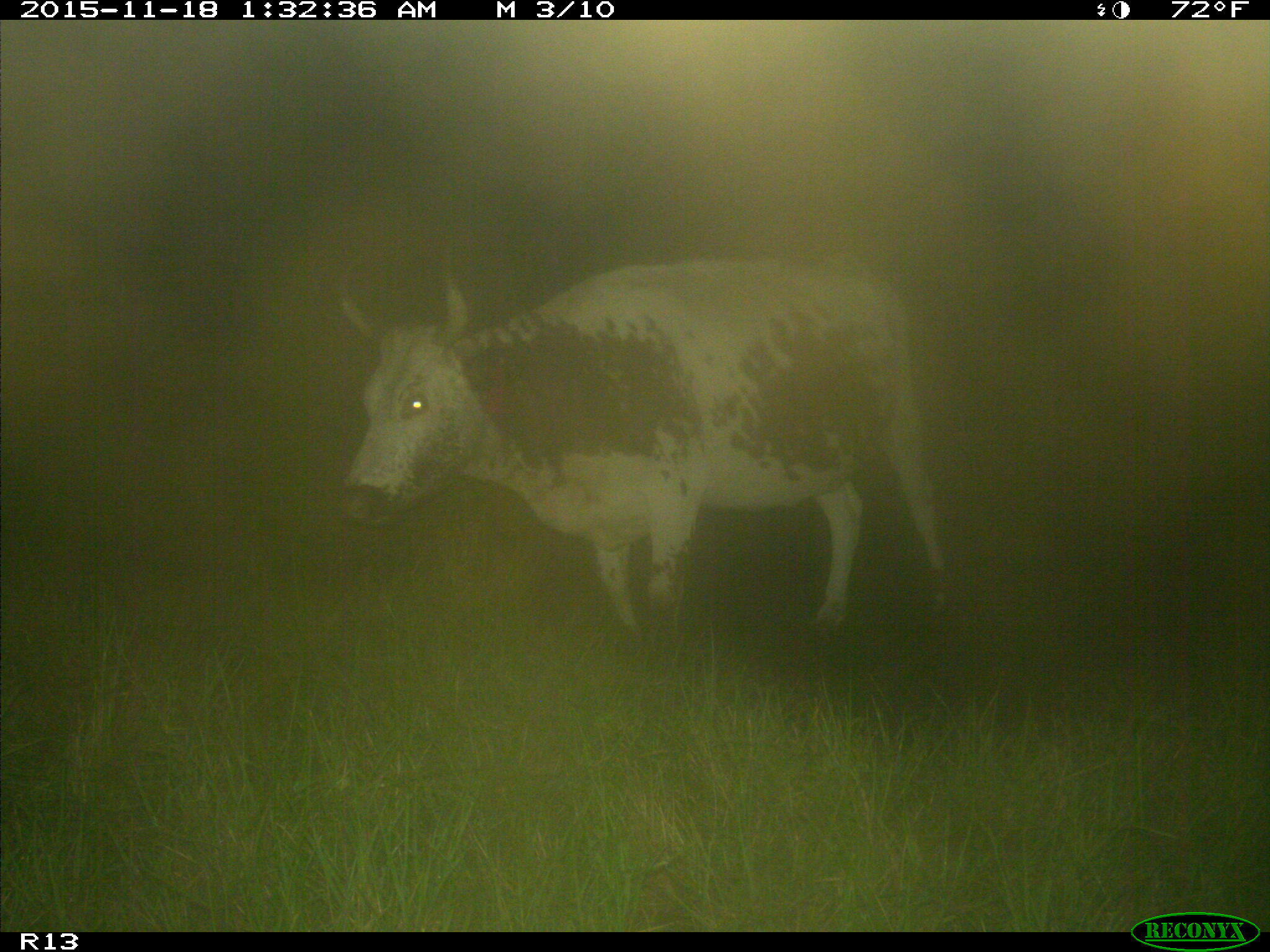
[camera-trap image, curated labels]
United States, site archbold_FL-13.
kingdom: Animalia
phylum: Chordata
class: Mammalia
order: Artiodactyla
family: Bovidae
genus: Bos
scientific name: Bos taurus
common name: domestic cow